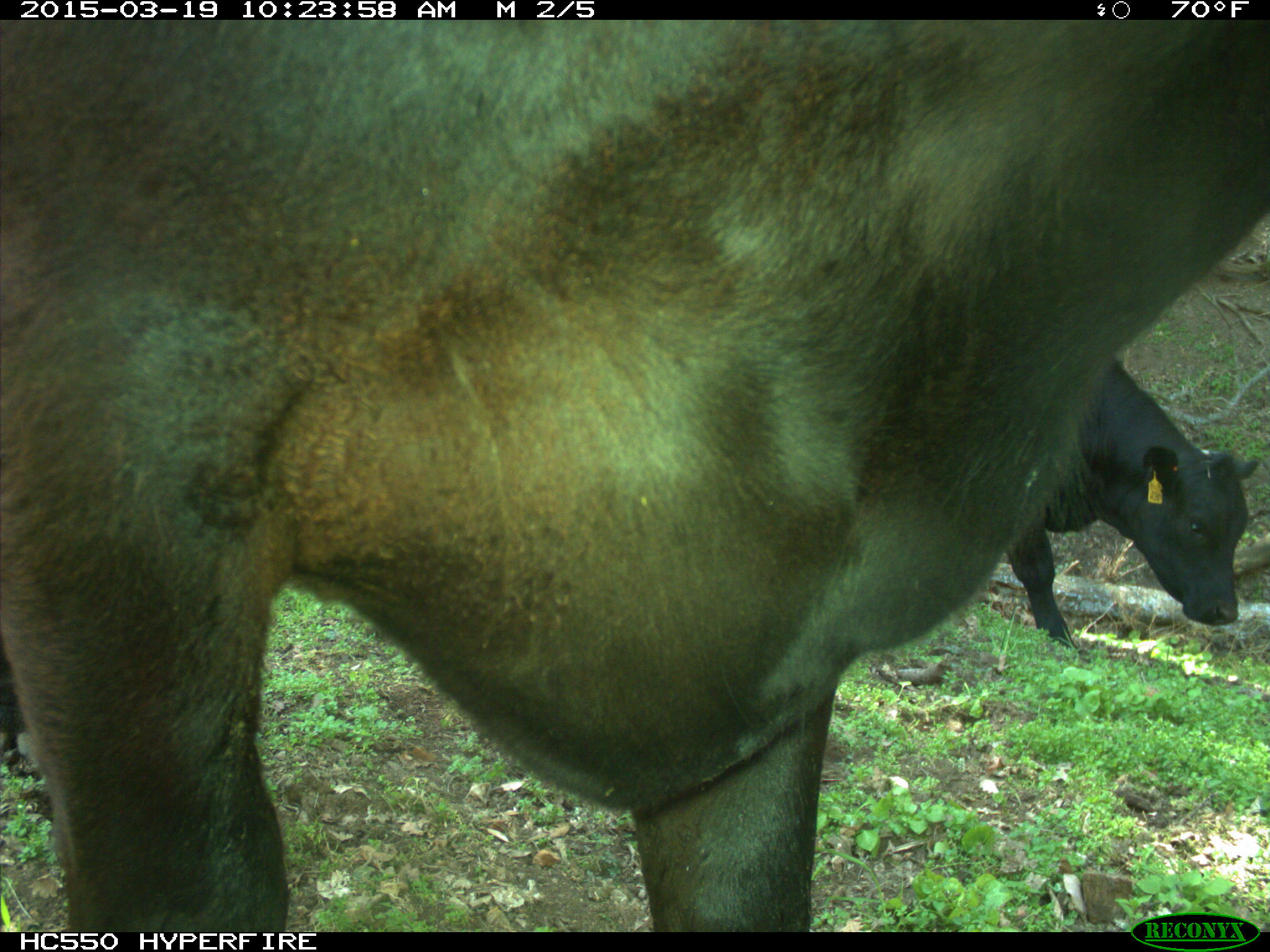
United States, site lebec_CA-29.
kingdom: Animalia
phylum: Chordata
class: Mammalia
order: Artiodactyla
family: Bovidae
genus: Bos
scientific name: Bos taurus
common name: domestic cow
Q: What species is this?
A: Bos taurus (domestic cow).